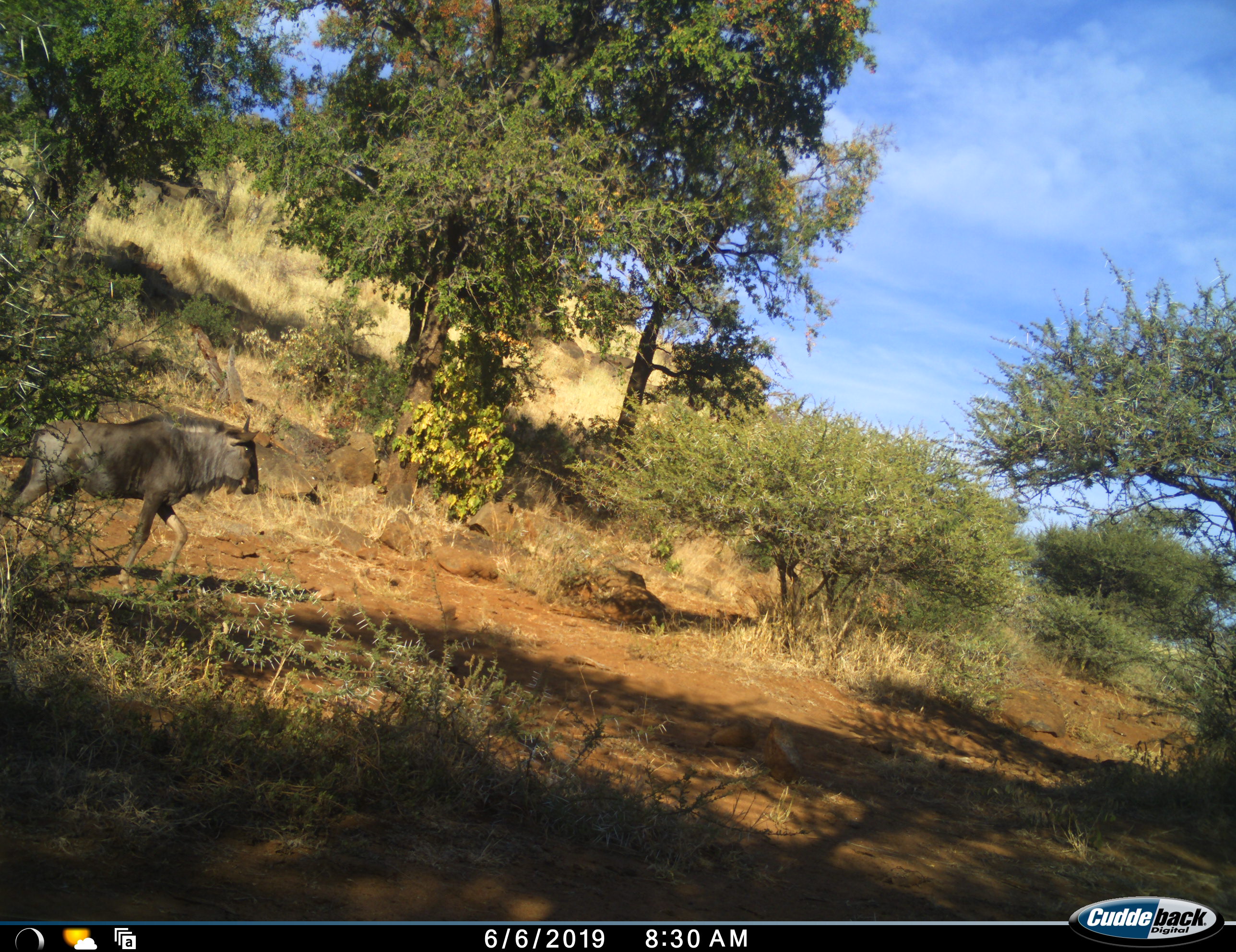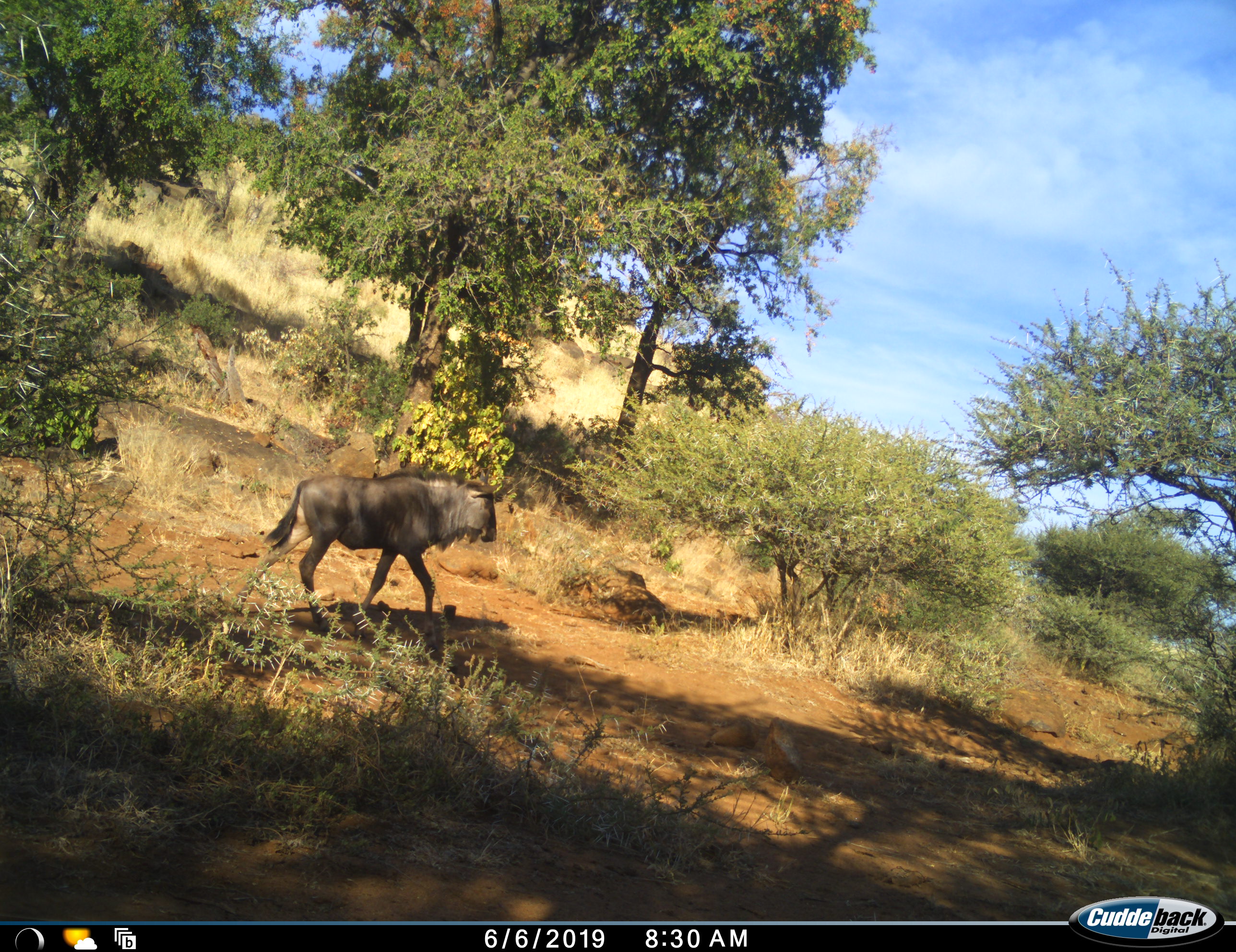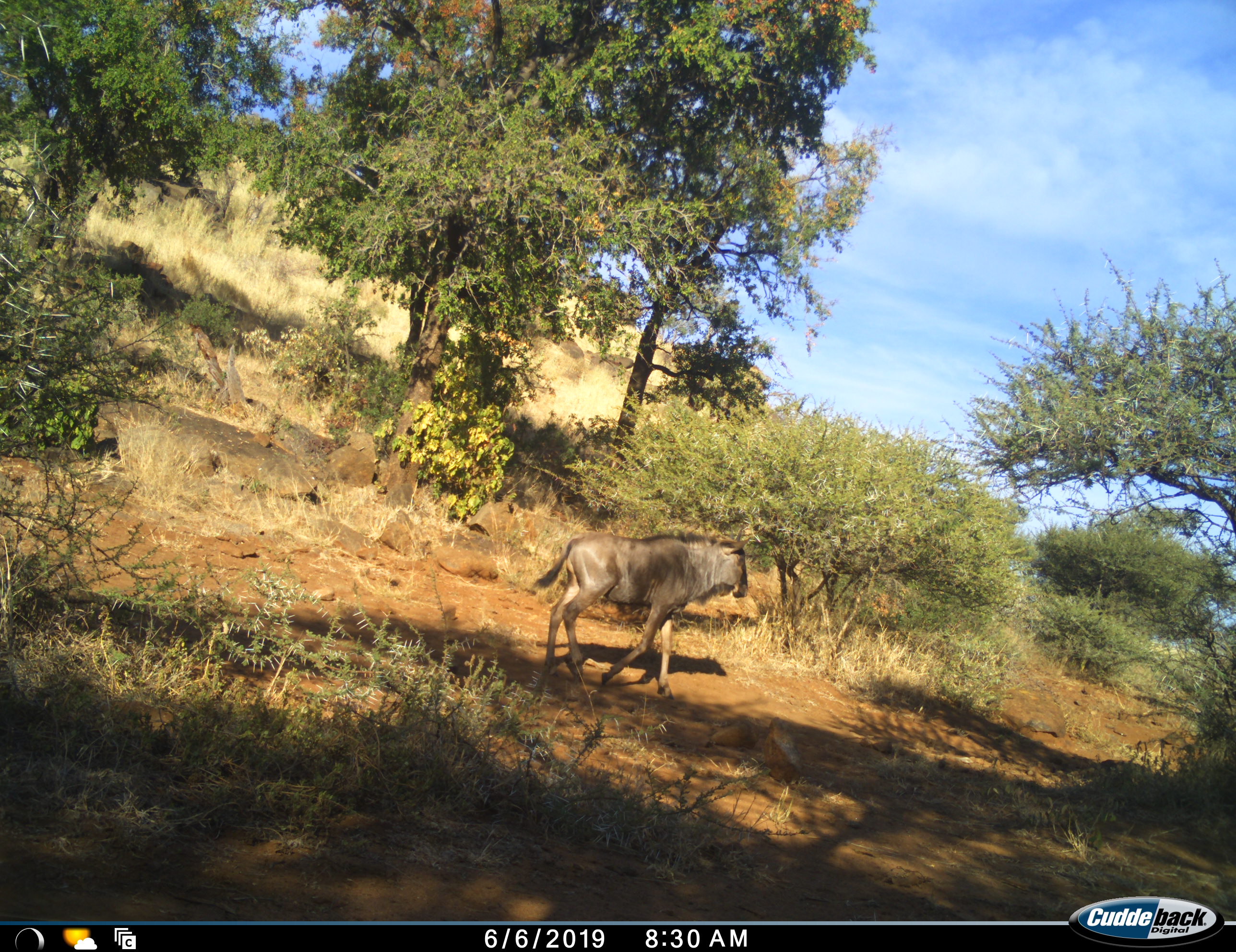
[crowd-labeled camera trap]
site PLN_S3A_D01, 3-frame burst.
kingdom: Animalia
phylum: Chordata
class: Mammalia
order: Artiodactyla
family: Bovidae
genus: Connochaetes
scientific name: Connochaetes taurinus taurinus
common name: blue wildebeest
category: wildebeestblue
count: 1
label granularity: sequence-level